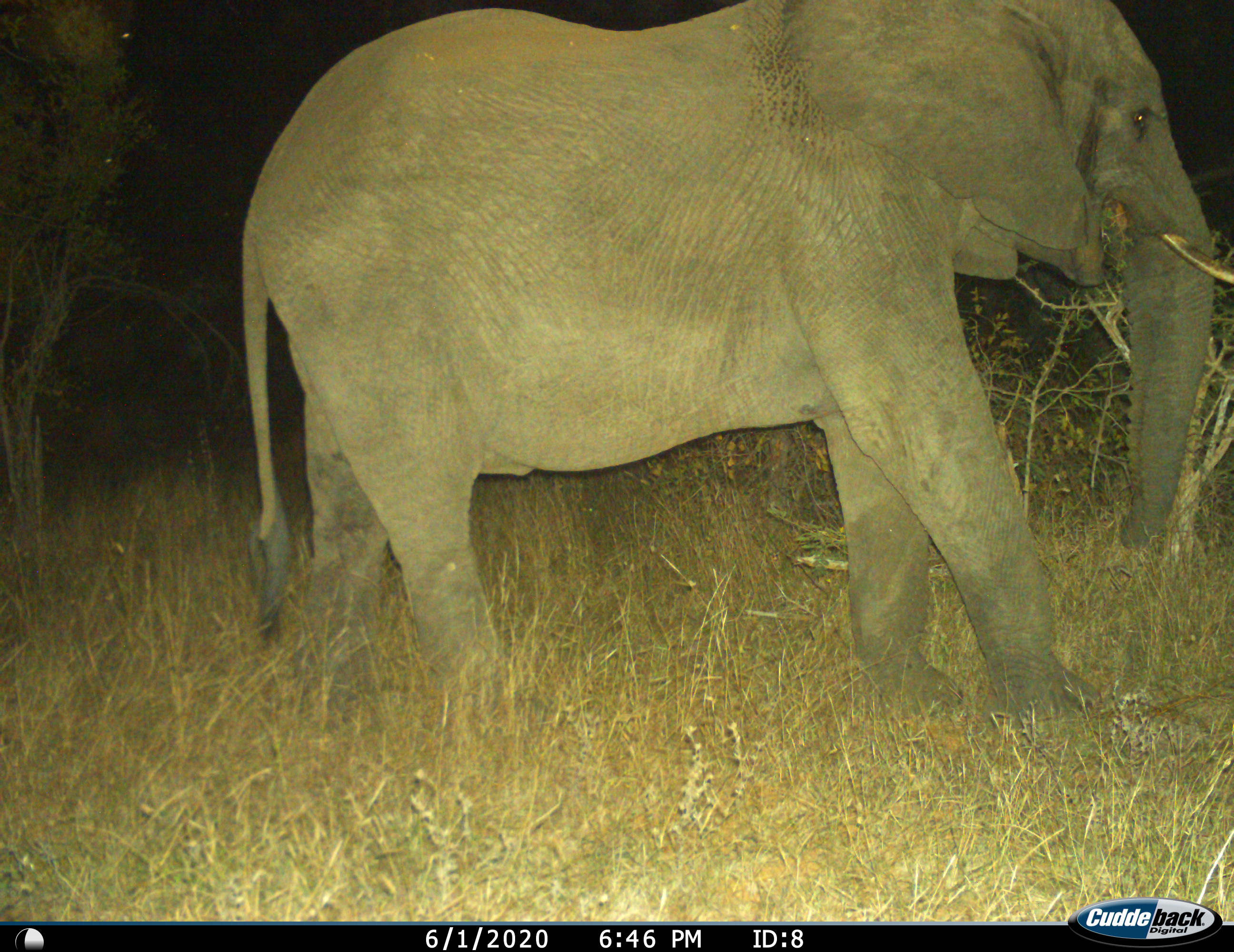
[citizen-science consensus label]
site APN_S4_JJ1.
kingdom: Animalia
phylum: Chordata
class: Mammalia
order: Proboscidea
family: Elephantidae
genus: Loxodonta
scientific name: Loxodonta africana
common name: african bush elephant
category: elephant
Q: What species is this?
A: Elephant (african bush elephant) (Loxodonta africana).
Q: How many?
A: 1.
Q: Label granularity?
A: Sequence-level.